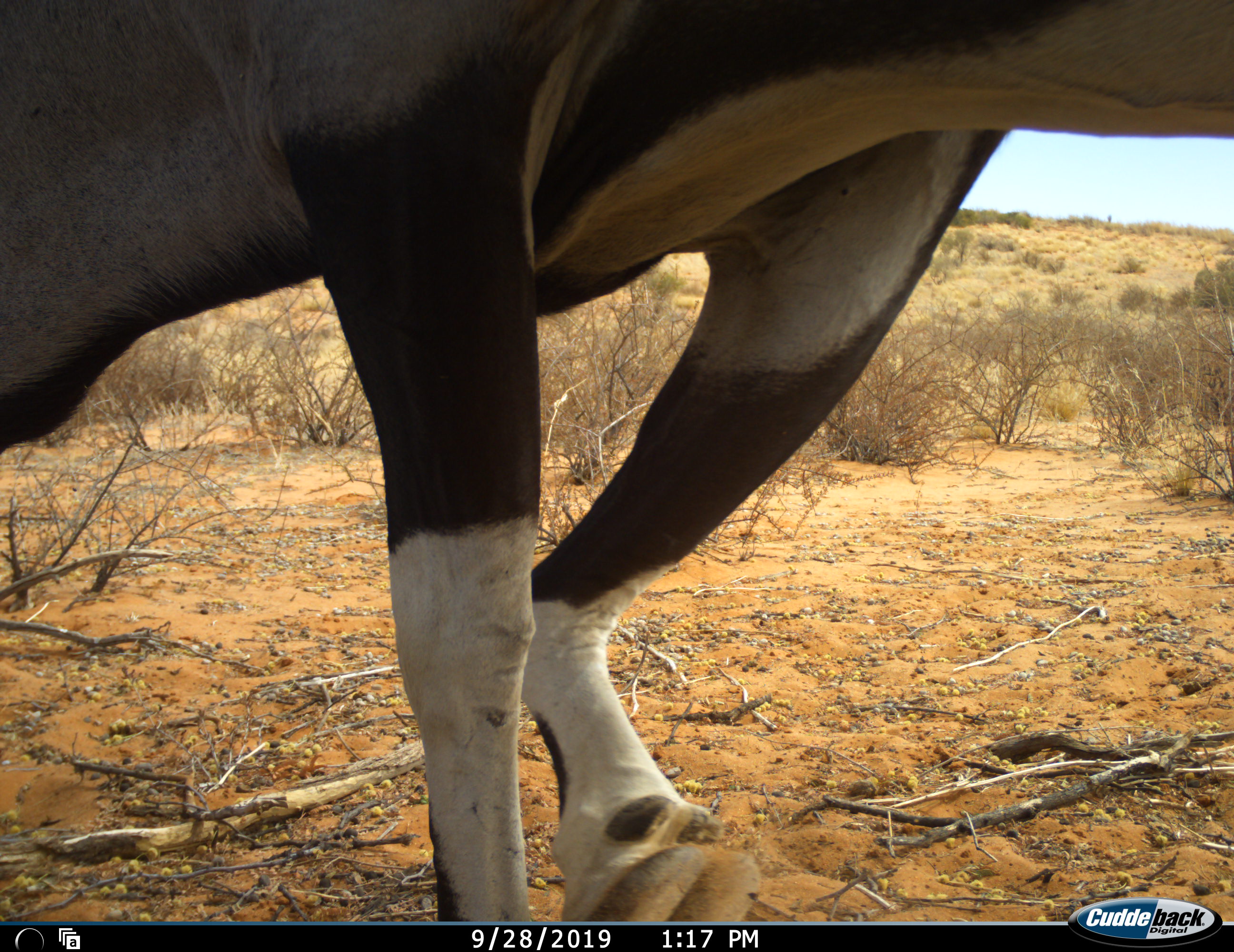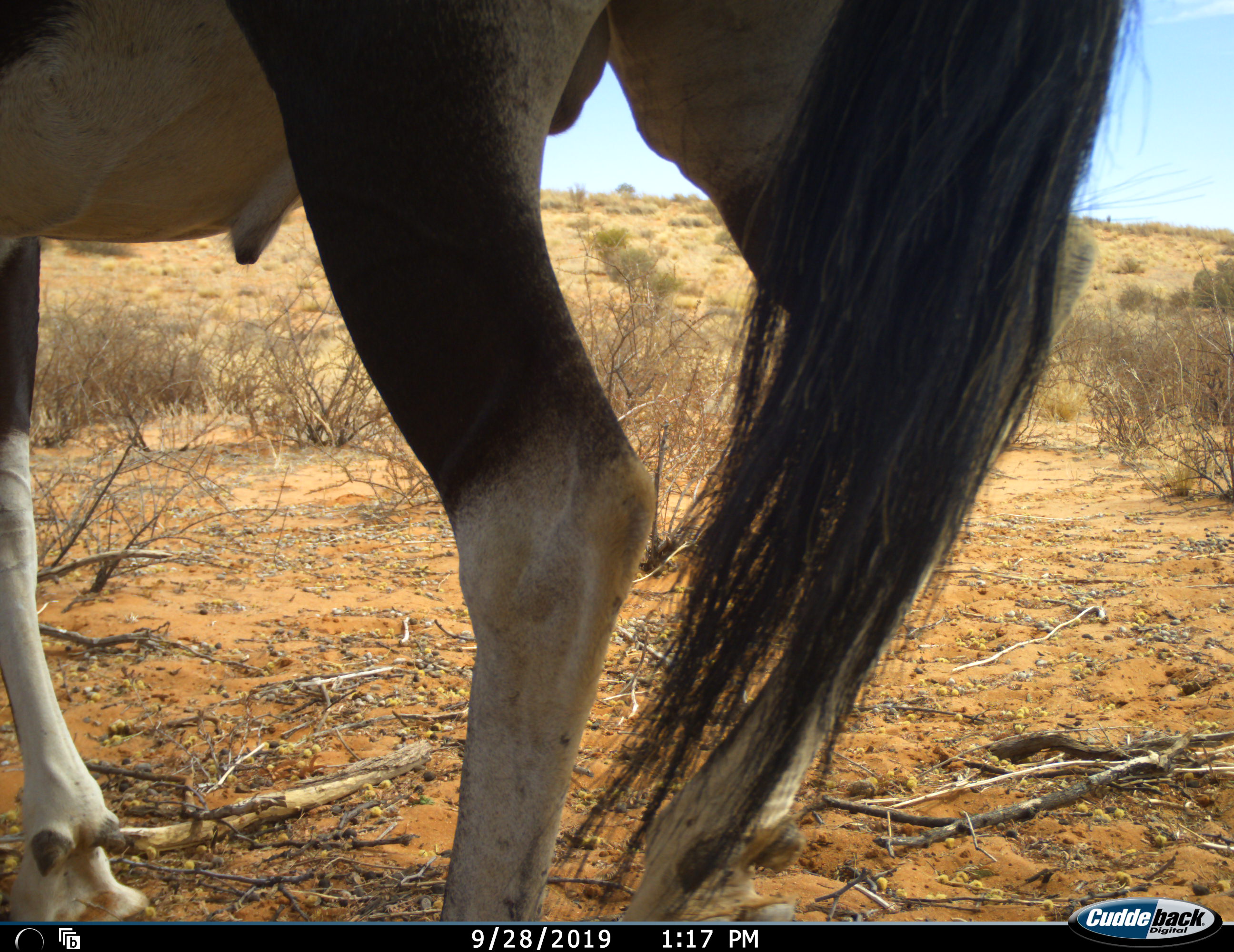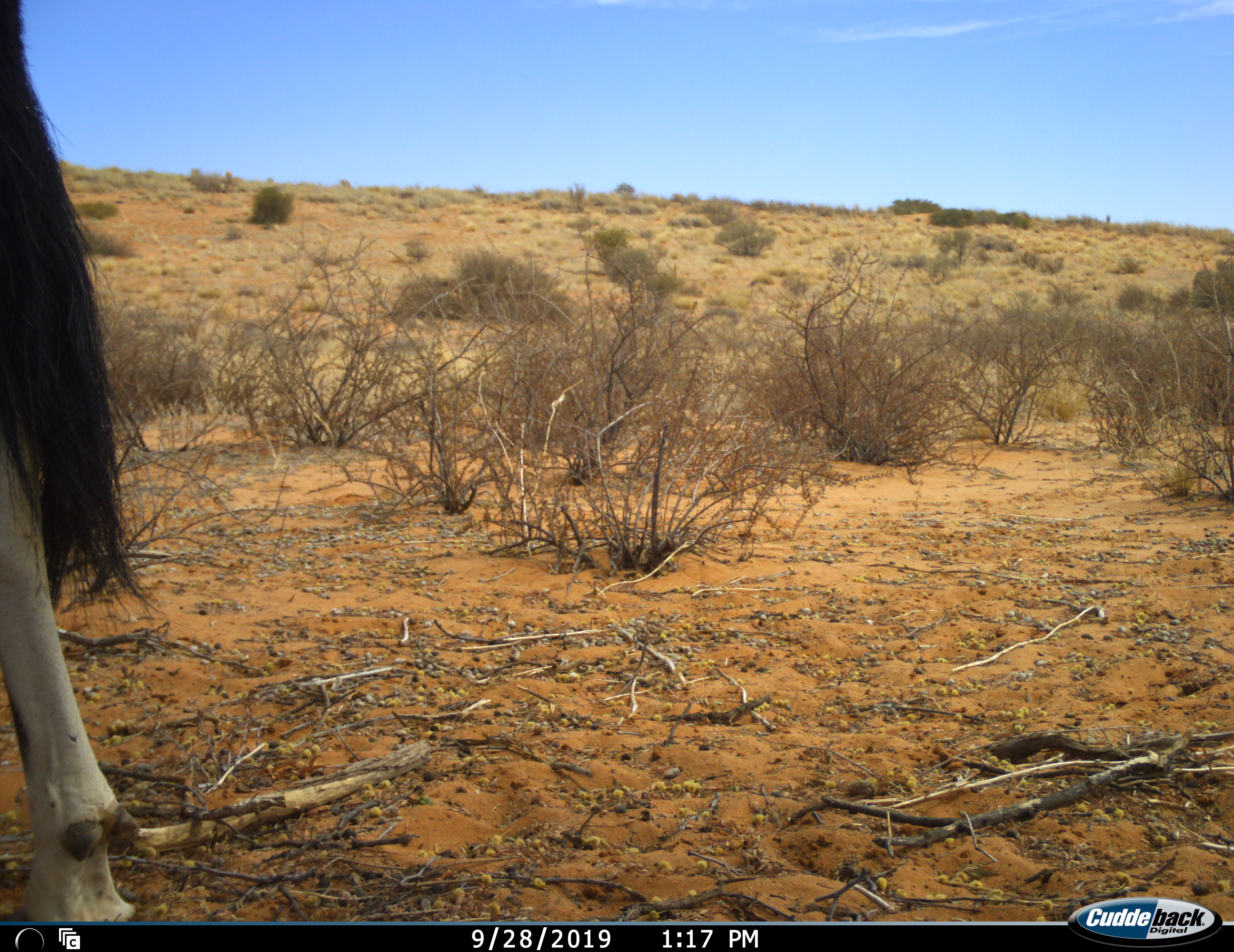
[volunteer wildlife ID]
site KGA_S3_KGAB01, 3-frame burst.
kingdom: Animalia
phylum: Chordata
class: Mammalia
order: Artiodactyla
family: Bovidae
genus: Oryx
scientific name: Oryx gazella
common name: gemsbok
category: oryx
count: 1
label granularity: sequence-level